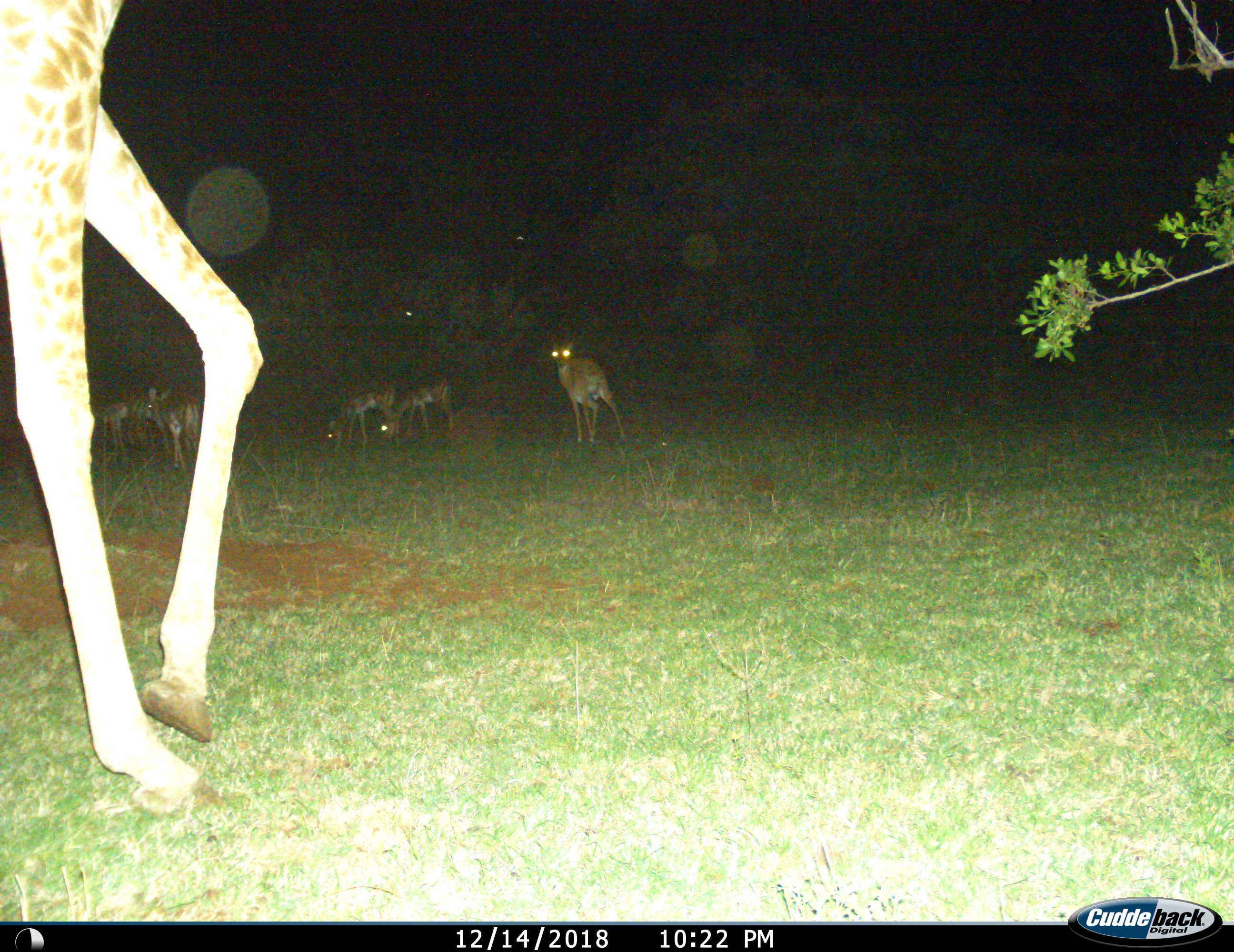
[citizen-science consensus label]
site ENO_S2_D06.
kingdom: Animalia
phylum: Chordata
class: Mammalia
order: Artiodactyla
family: Giraffidae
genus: Giraffa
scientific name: Giraffa camelopardalis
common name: giraffe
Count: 1.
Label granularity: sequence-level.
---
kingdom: Animalia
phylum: Chordata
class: Mammalia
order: Artiodactyla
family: Bovidae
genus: Aepyceros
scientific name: Aepyceros melampus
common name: impala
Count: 7.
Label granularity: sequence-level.